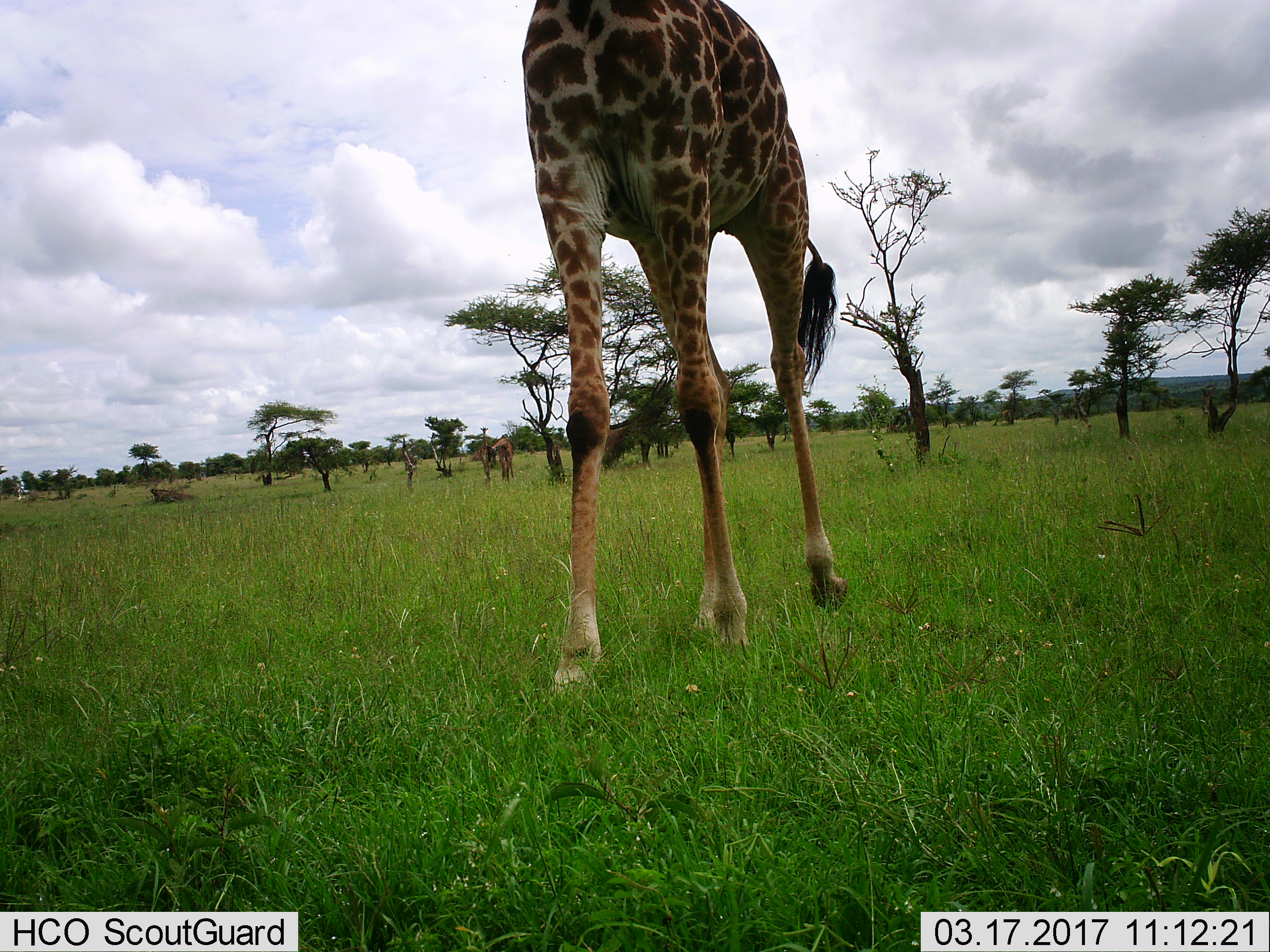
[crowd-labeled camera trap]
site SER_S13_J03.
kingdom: Animalia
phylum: Chordata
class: Mammalia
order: Artiodactyla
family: Giraffidae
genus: Giraffa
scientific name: Giraffa camelopardalis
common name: giraffe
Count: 3.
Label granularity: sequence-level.